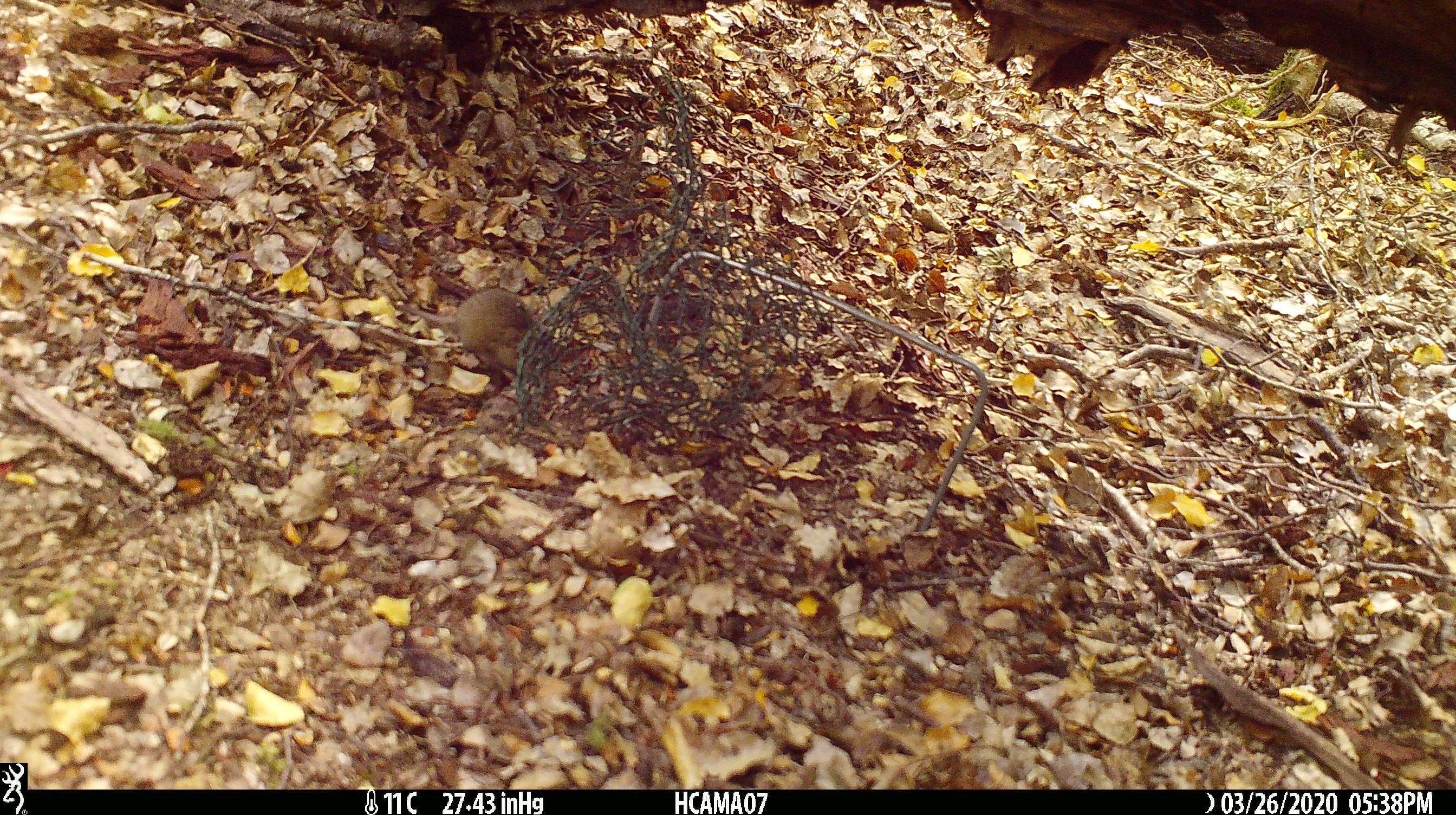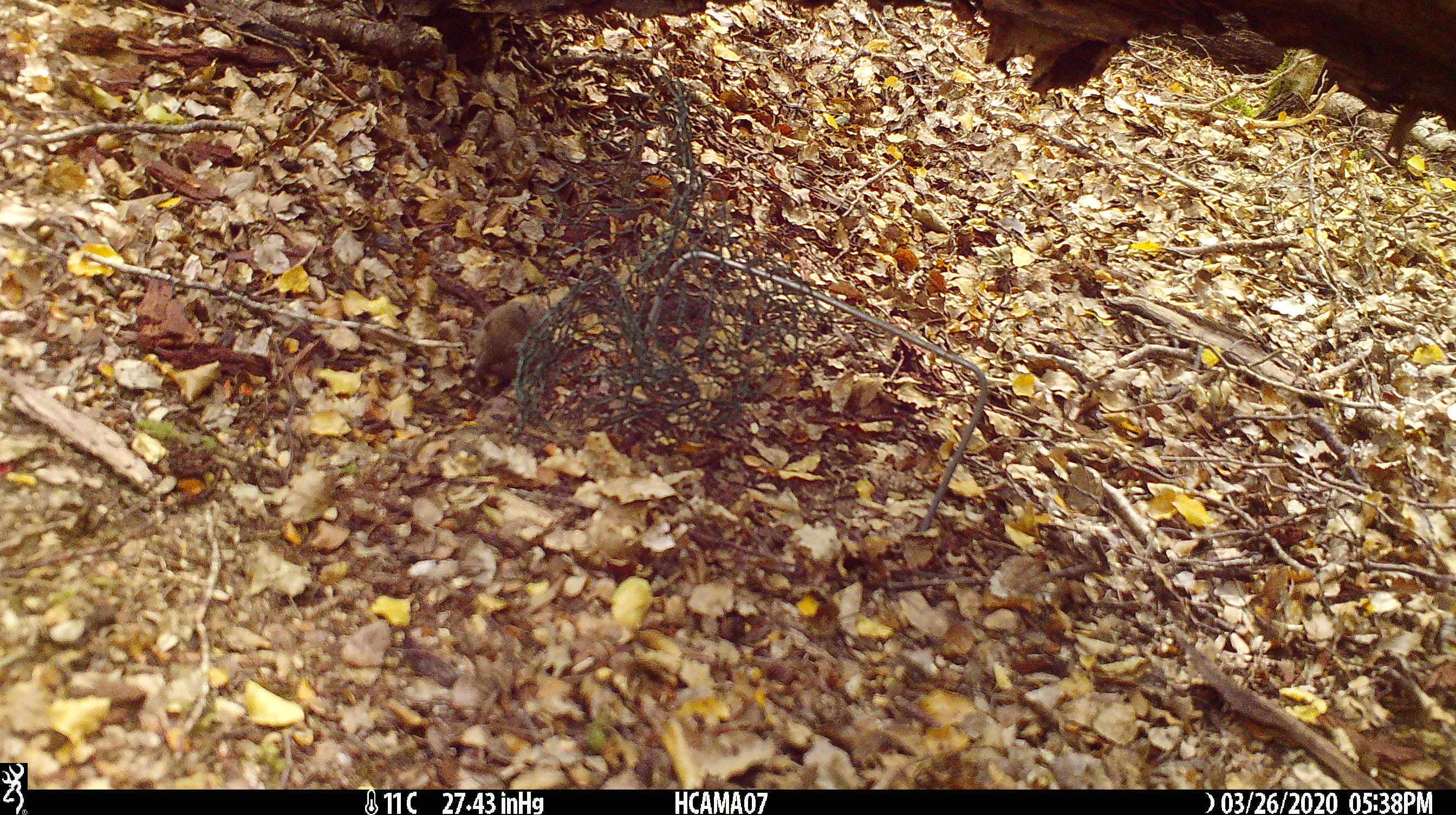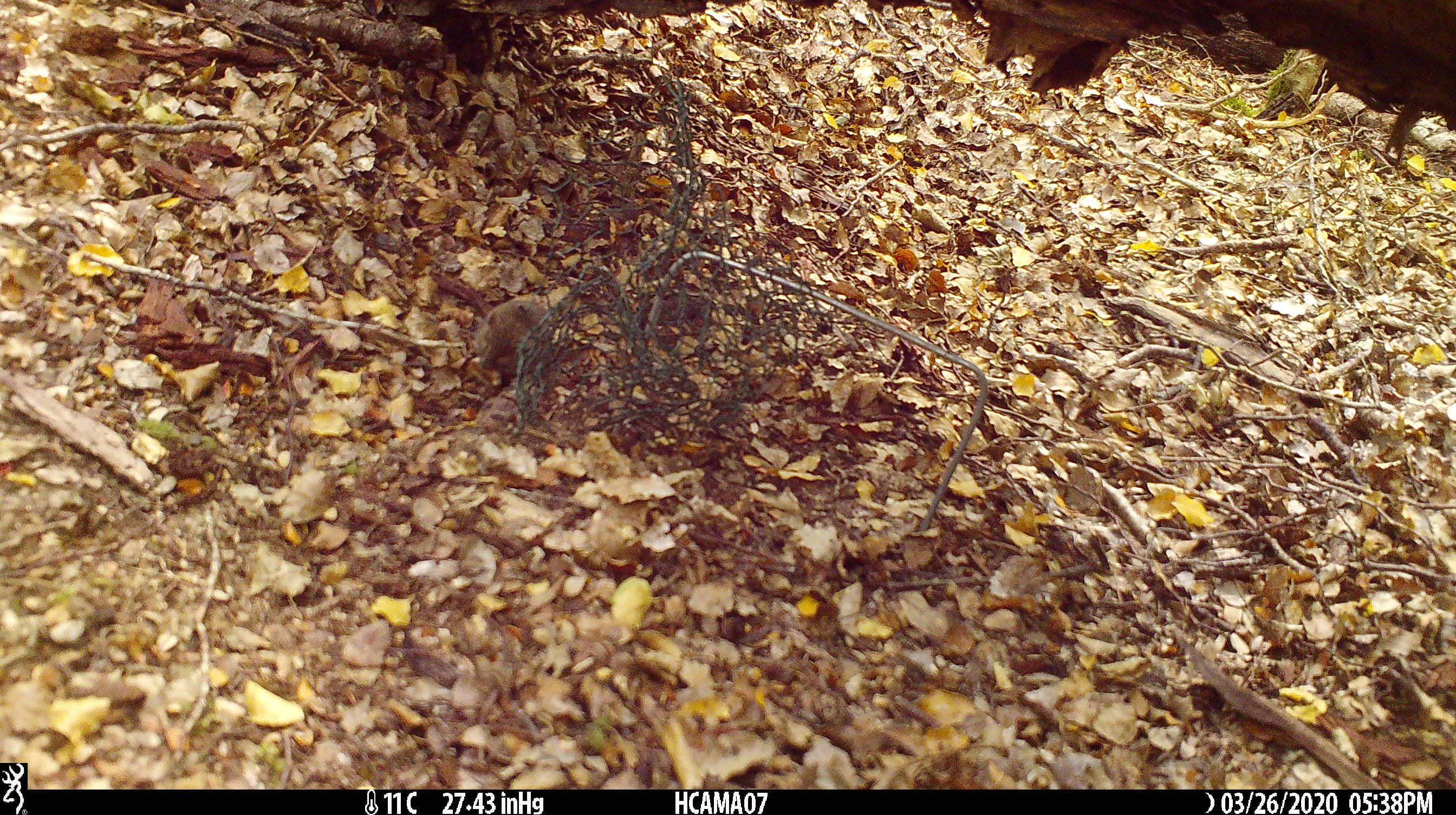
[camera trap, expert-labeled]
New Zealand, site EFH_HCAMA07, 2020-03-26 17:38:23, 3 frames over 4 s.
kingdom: Animalia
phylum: Chordata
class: Mammalia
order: Rodentia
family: Muridae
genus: Mus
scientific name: Mus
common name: mouse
Mouse (Mus).